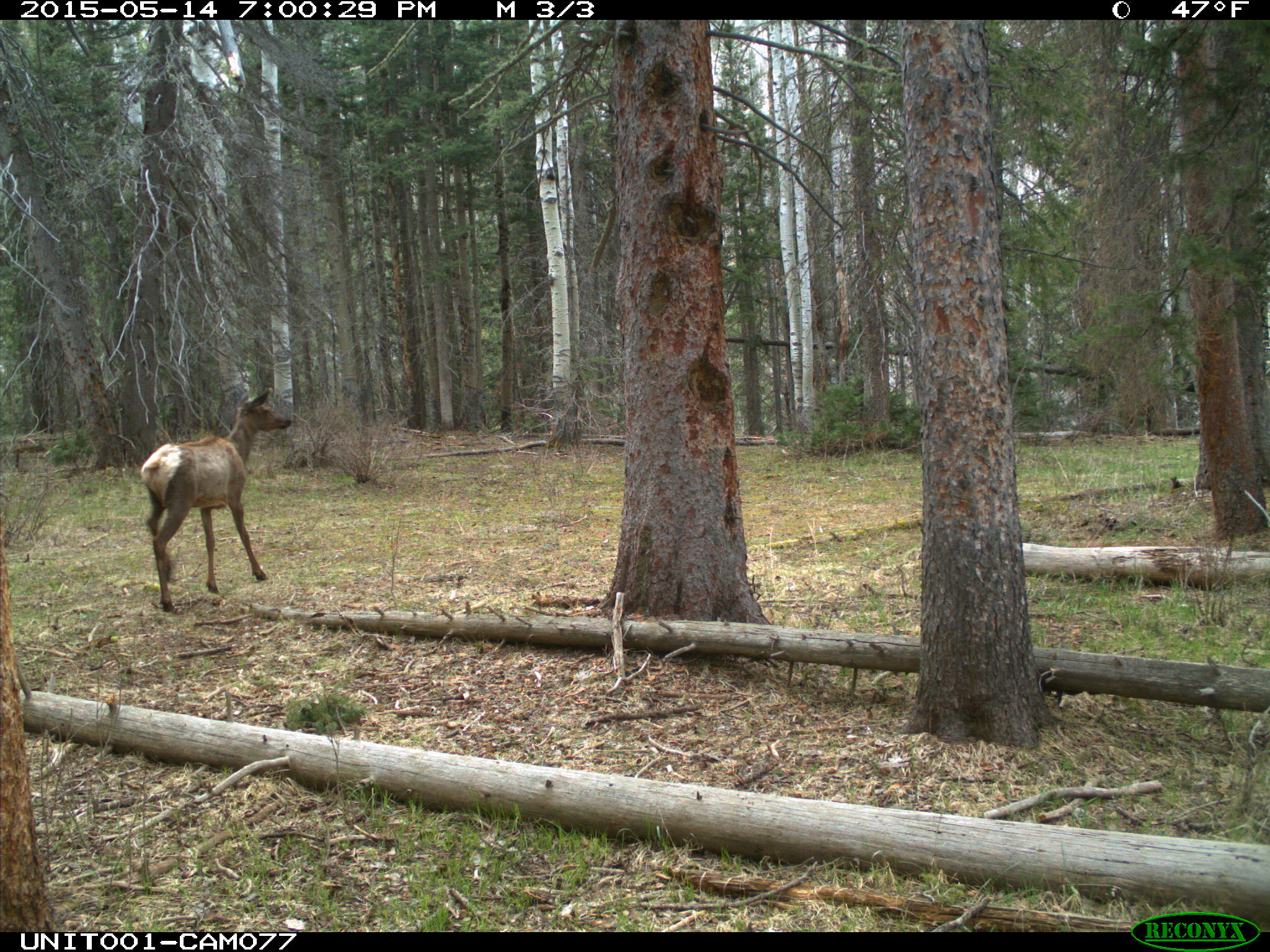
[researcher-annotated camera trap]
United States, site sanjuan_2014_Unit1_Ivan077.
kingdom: Animalia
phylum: Chordata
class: Mammalia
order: Artiodactyla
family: Cervidae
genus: Cervus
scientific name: Cervus elaphus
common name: red deer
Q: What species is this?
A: Cervus elaphus (red deer).